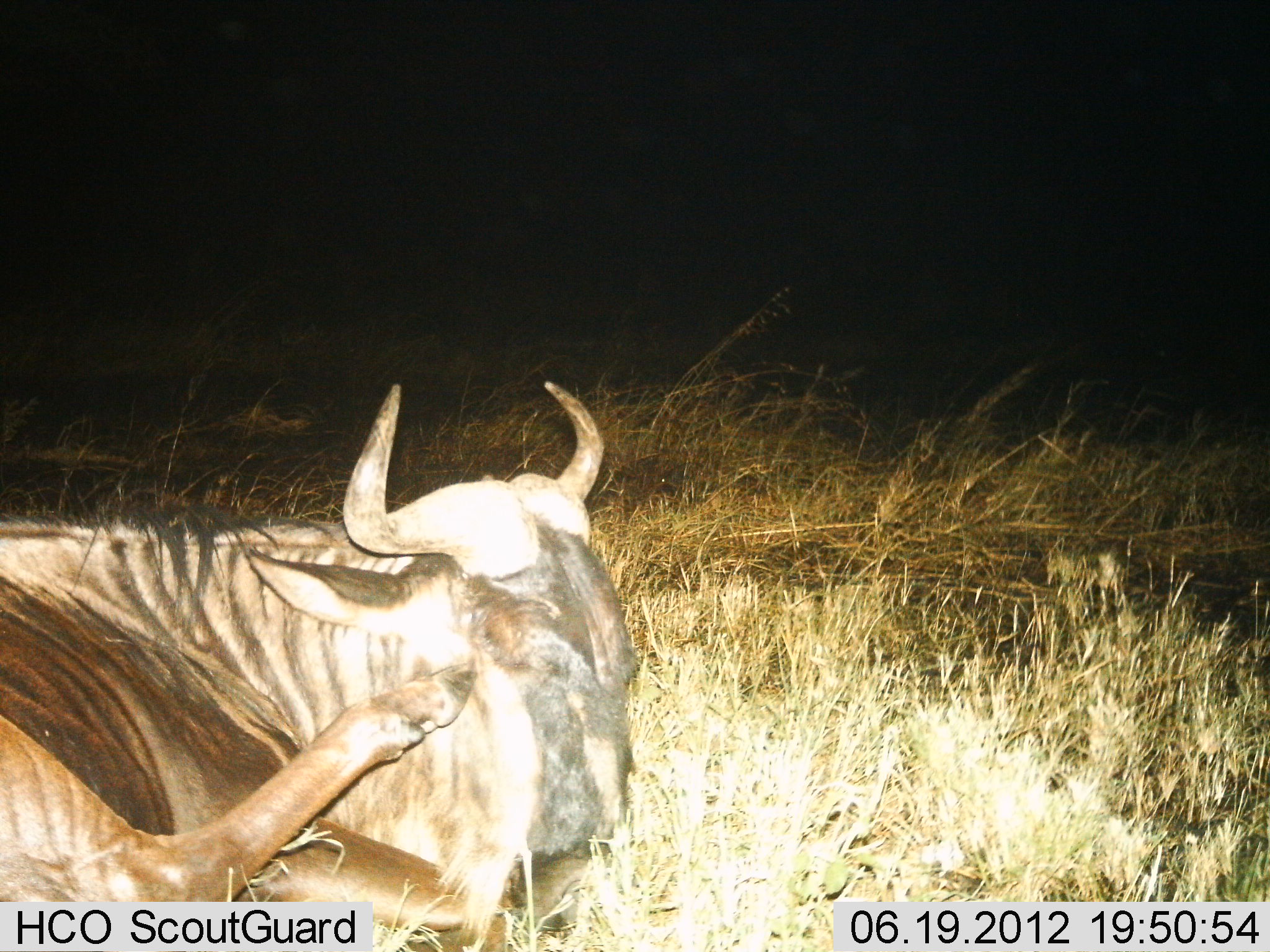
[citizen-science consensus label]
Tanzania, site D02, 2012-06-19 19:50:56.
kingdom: Animalia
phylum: Chordata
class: Mammalia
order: Artiodactyla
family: Bovidae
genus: Connochaetes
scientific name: Connochaetes taurinus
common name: blue wildebeest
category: wildebeest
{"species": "wildebeest (blue wildebeest) (Connochaetes taurinus)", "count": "1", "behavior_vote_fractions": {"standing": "0%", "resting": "100%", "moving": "10%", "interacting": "0%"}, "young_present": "0%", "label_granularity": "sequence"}